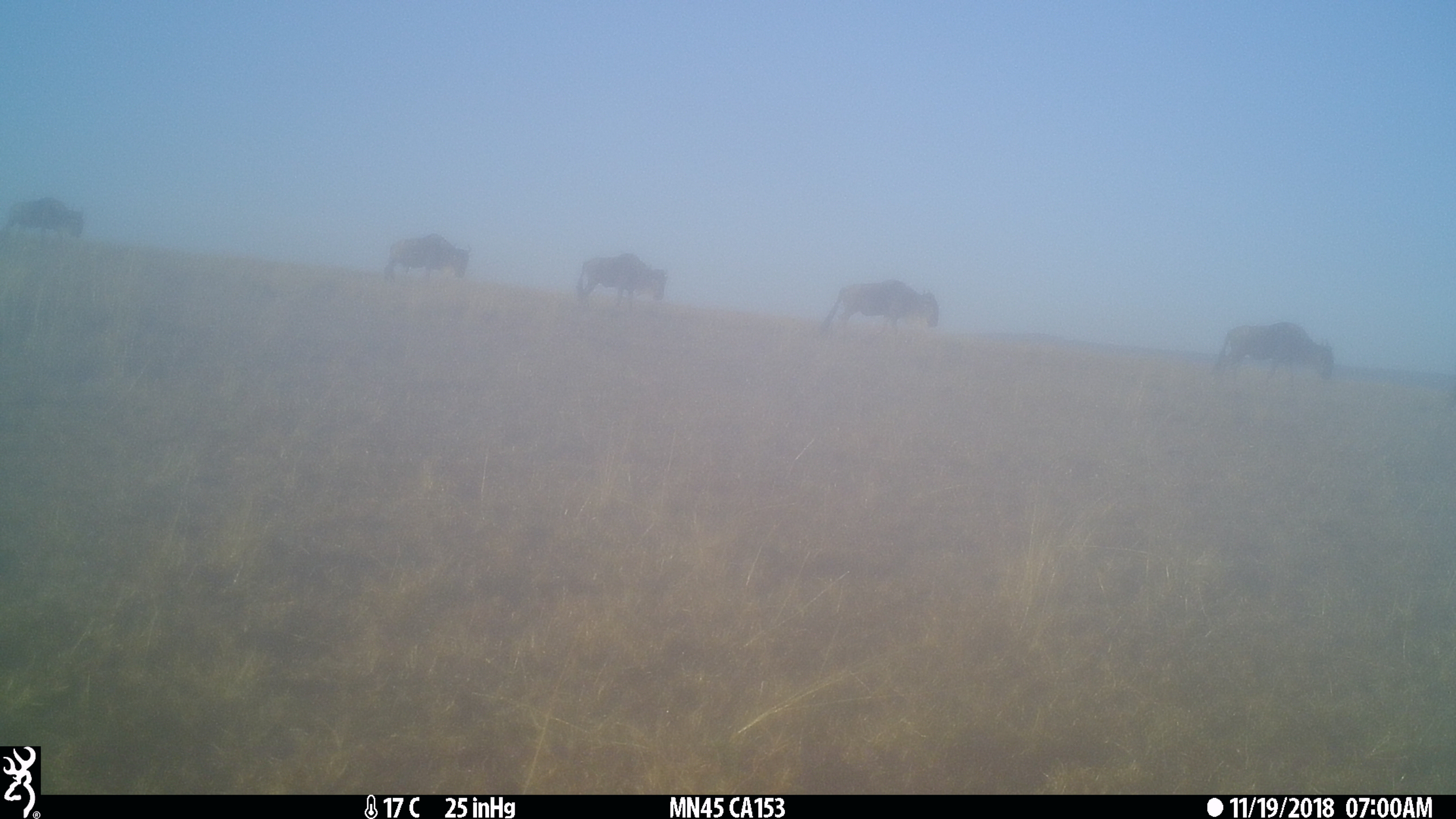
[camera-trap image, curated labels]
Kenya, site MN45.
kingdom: Animalia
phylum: Chordata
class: Mammalia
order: Artiodactyla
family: Bovidae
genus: Connochaetes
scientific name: Connochaetes taurinus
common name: blue wildebeest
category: wildebeest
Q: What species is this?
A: Wildebeest (blue wildebeest) (Connochaetes taurinus).